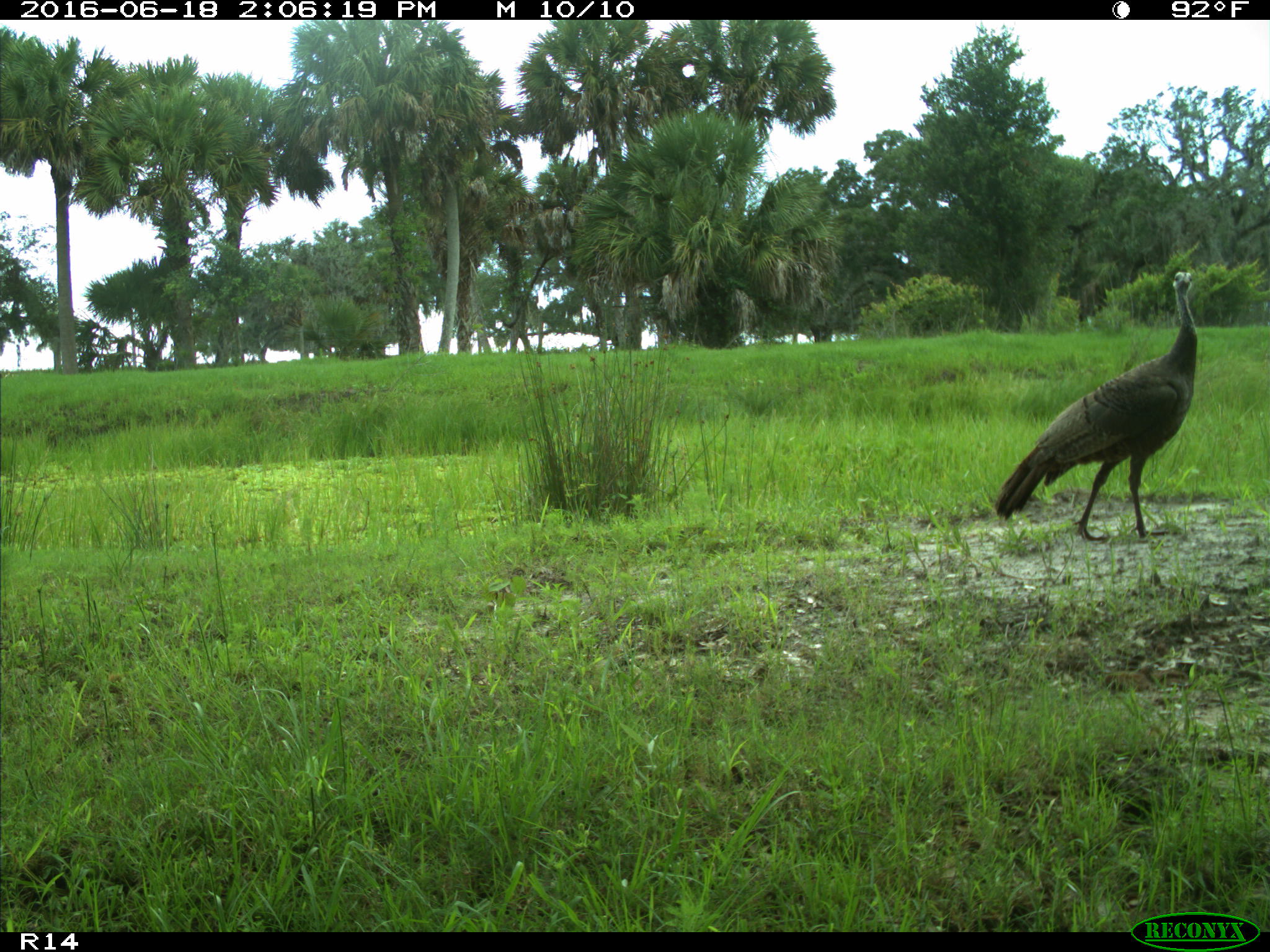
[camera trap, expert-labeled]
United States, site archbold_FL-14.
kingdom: Animalia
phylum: Chordata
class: Aves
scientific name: Aves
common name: birds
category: unidentified bird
Unidentified bird (birds) (Aves).